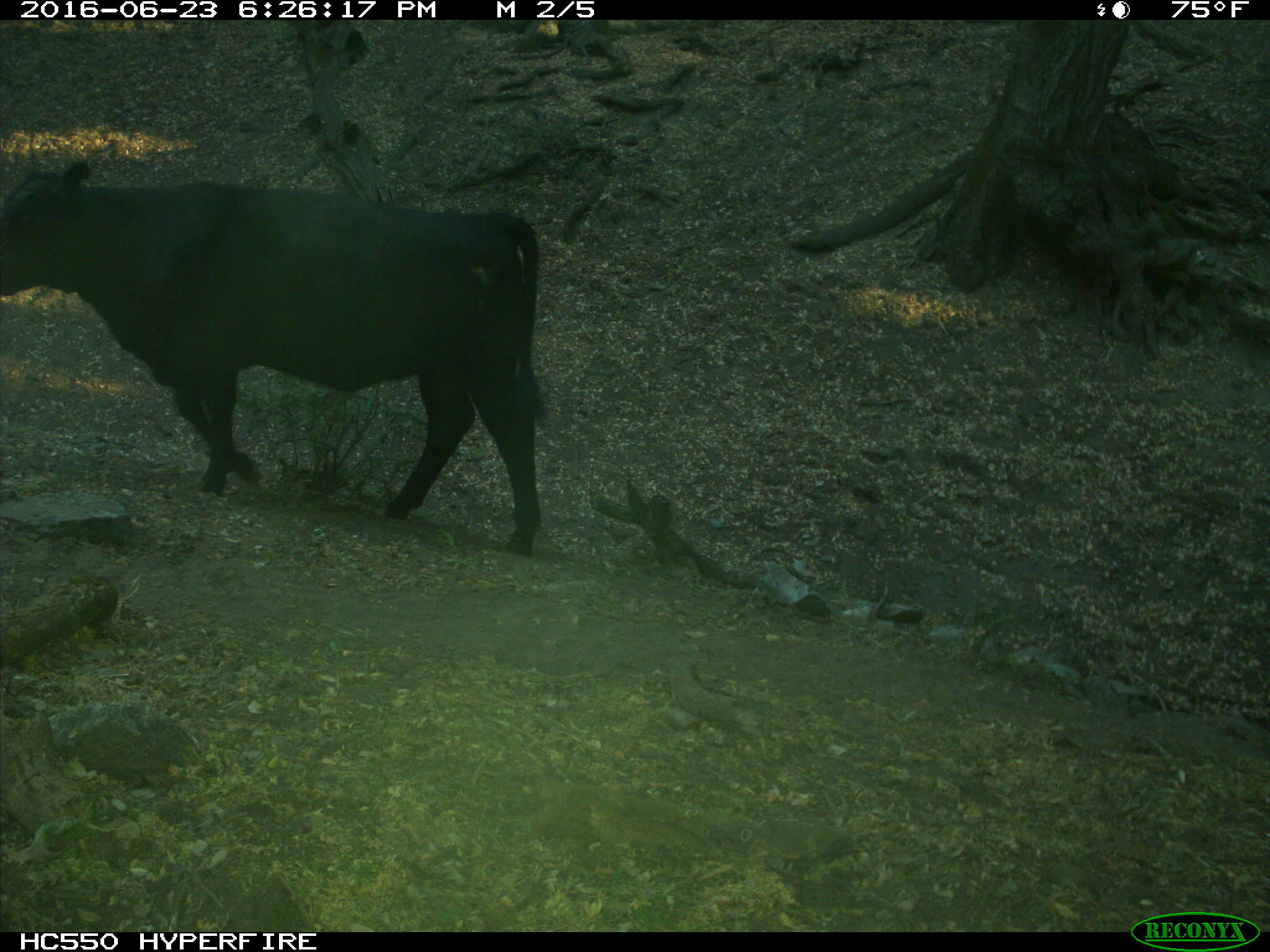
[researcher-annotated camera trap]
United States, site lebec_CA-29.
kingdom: Animalia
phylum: Chordata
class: Mammalia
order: Artiodactyla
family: Bovidae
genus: Bos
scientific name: Bos taurus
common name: domestic cow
Bos taurus (domestic cow).